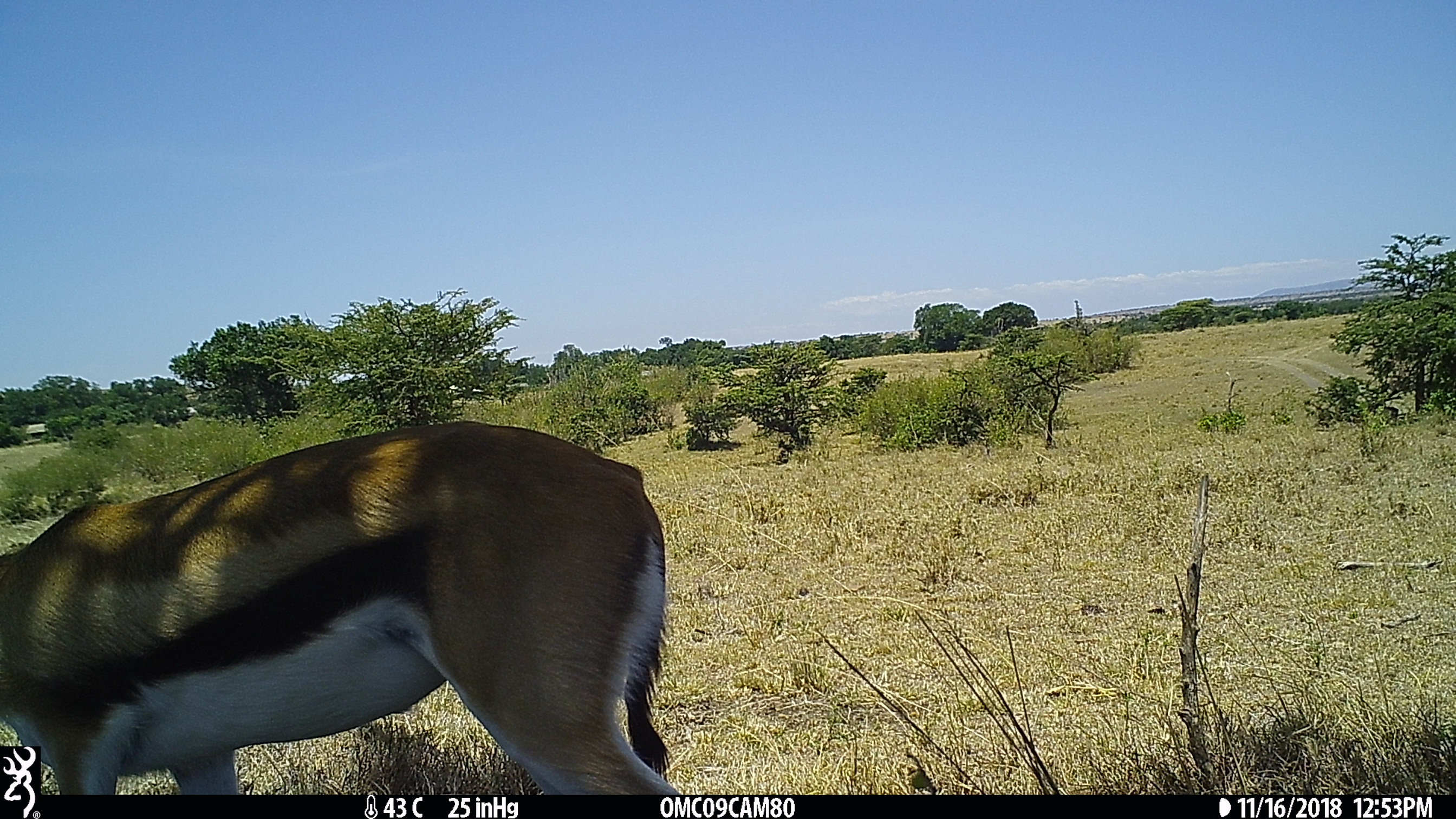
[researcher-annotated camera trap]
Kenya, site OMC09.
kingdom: Animalia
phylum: Chordata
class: Mammalia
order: Artiodactyla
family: Bovidae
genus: Eudorcas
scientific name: Eudorcas thomsonii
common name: thomon's gazelle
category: gazelle thomsons